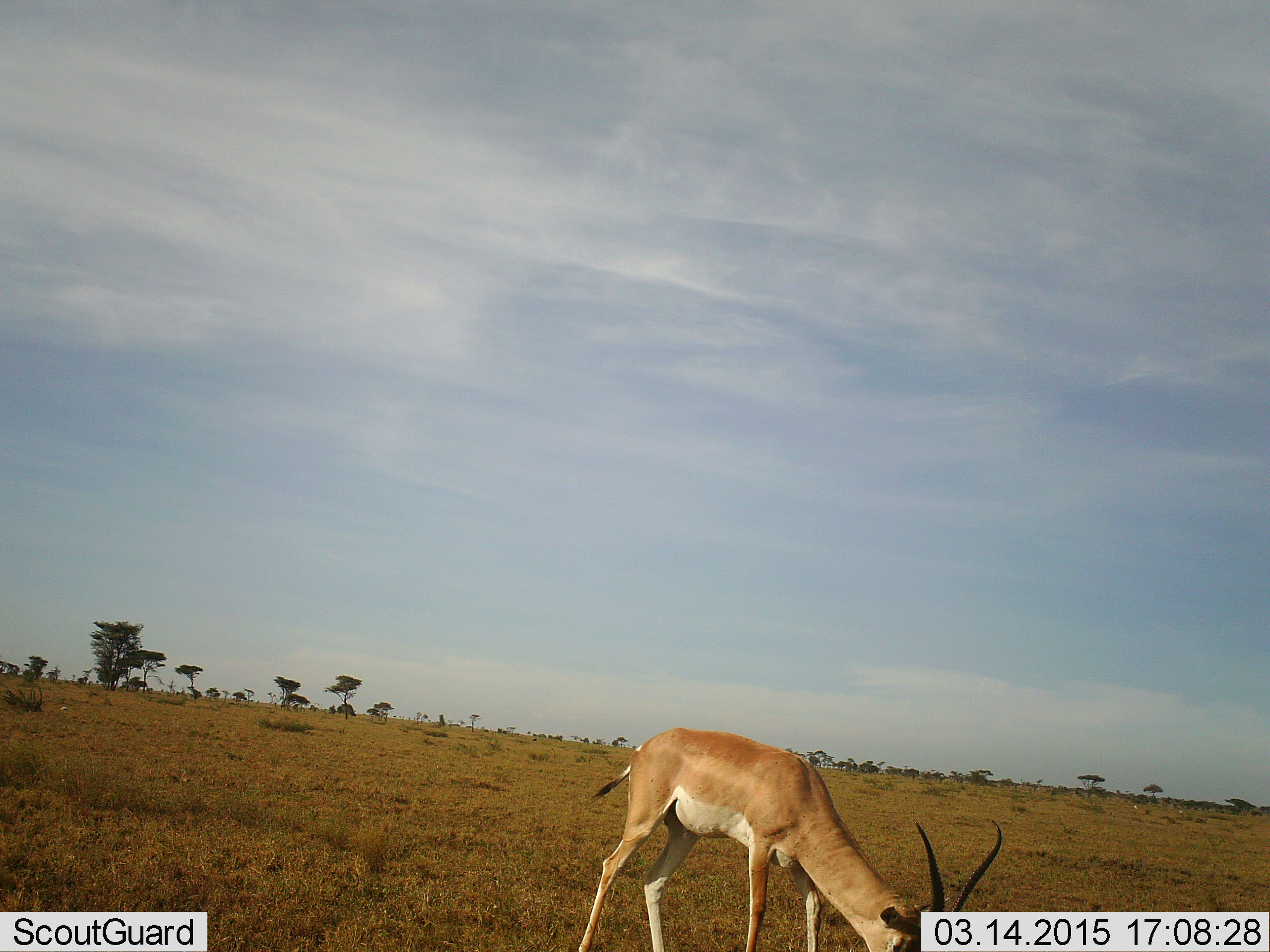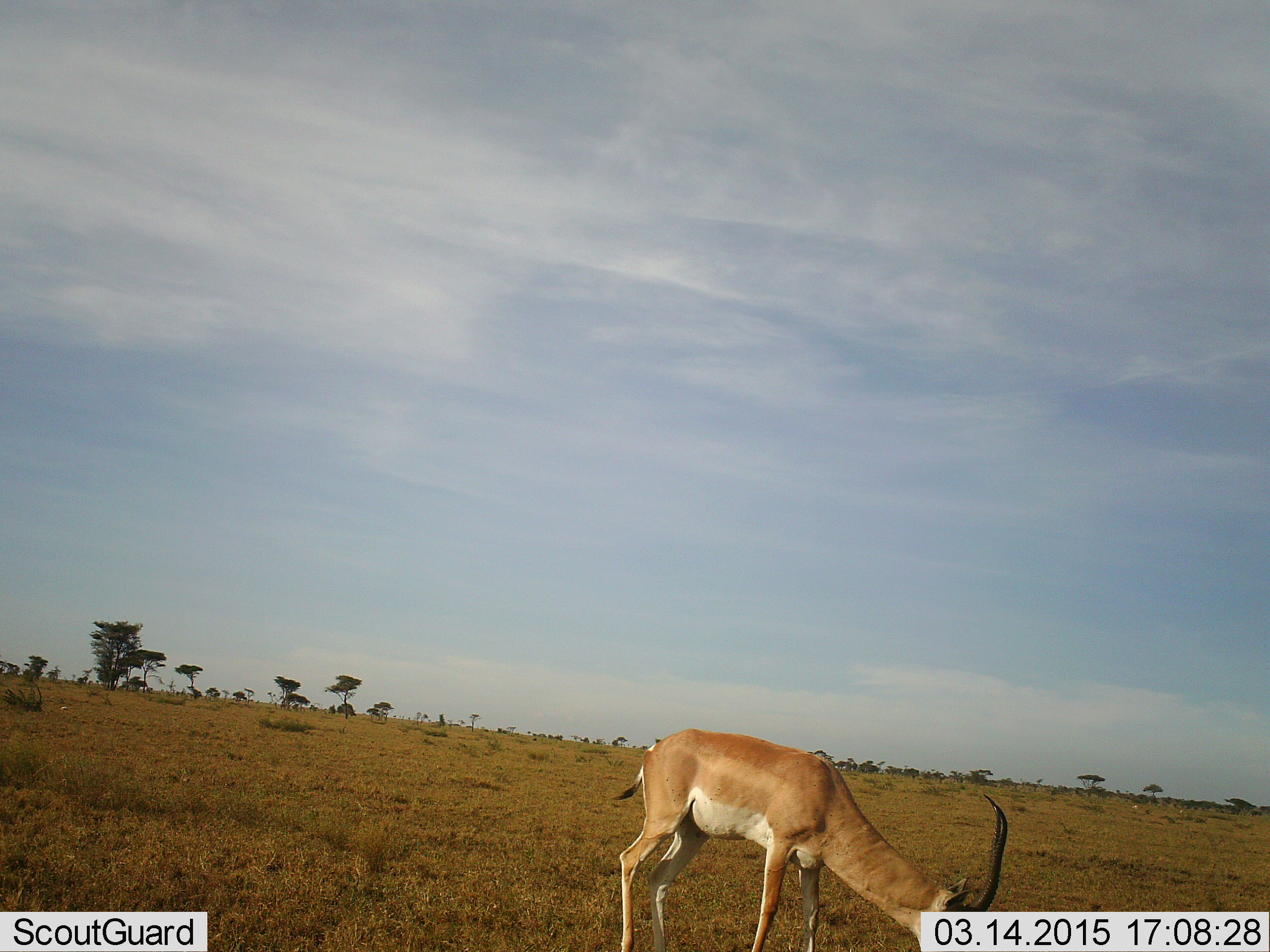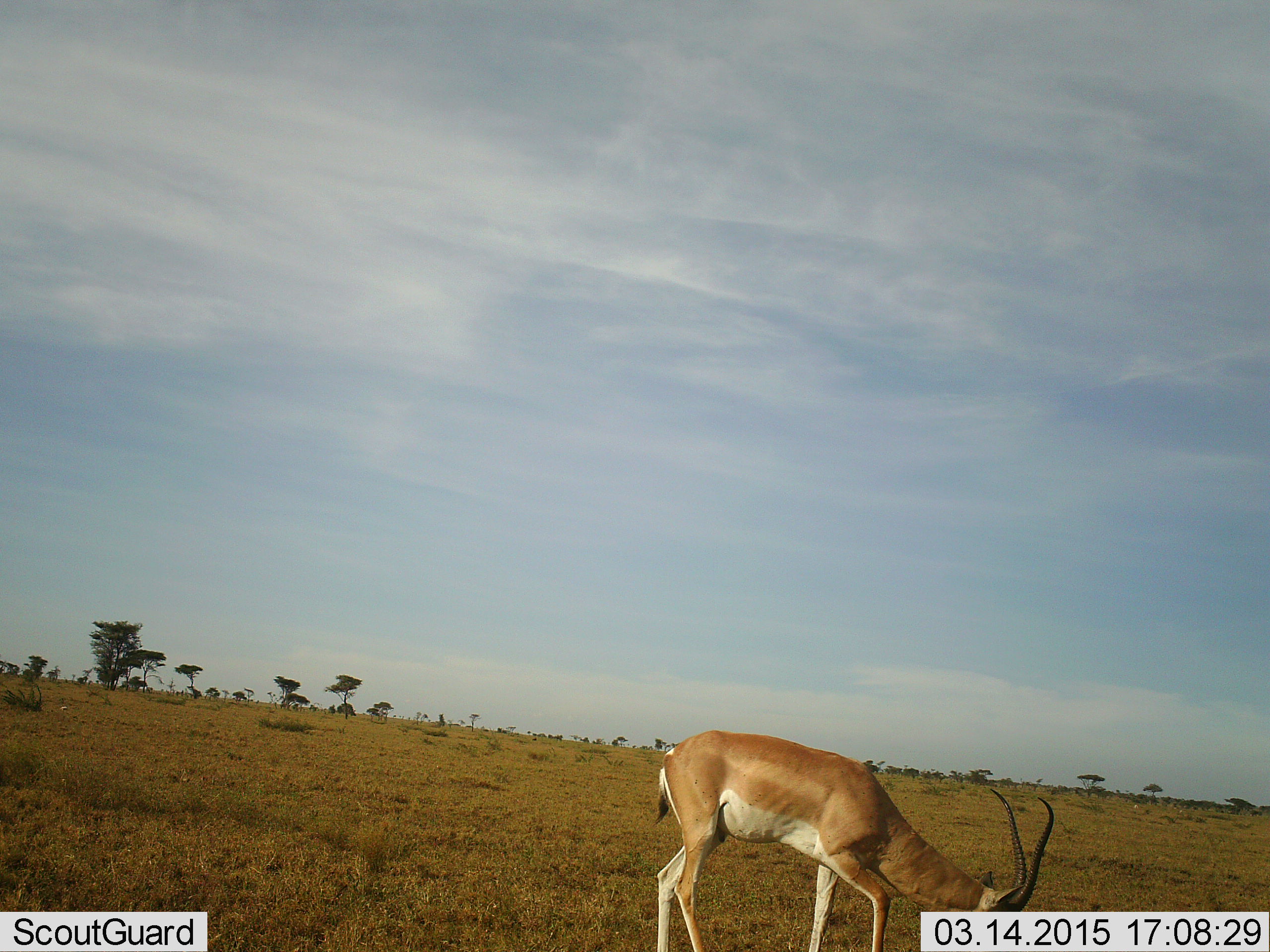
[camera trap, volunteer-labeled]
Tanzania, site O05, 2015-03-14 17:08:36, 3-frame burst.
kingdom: Animalia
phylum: Chordata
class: Mammalia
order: Artiodactyla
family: Bovidae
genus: Nanger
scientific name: Nanger granti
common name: grant's gazelle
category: gazellegrants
Gazellegrants (grant's gazelle) (Nanger granti), count 1. Behavior (volunteer vote fractions): standing 30%, resting 0%, moving 0%, interacting 0%. Young present (vote fraction): 0%. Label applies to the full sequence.